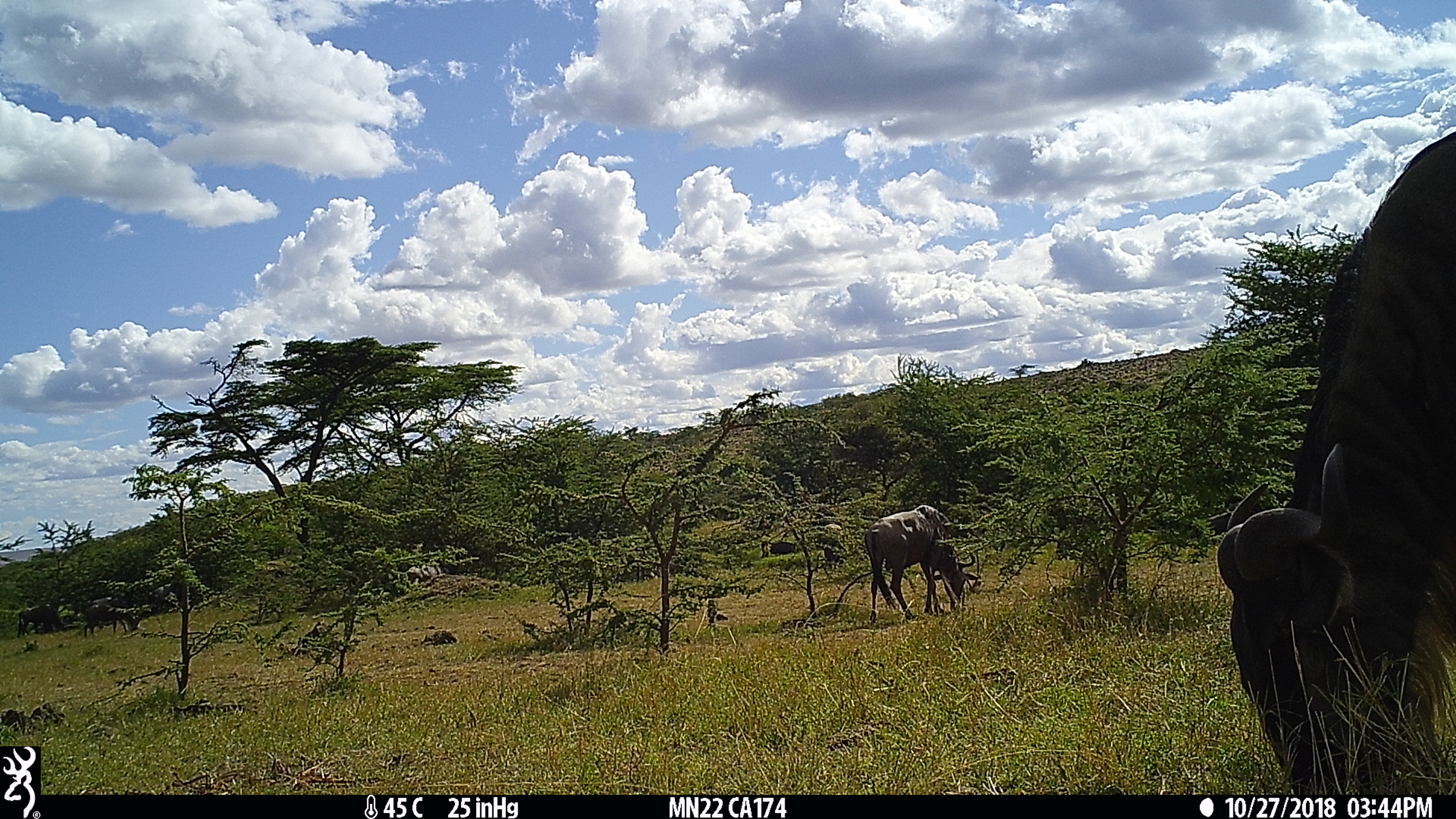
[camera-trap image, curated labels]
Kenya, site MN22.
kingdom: Animalia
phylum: Chordata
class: Mammalia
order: Artiodactyla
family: Bovidae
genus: Connochaetes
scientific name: Connochaetes taurinus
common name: blue wildebeest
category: wildebeest